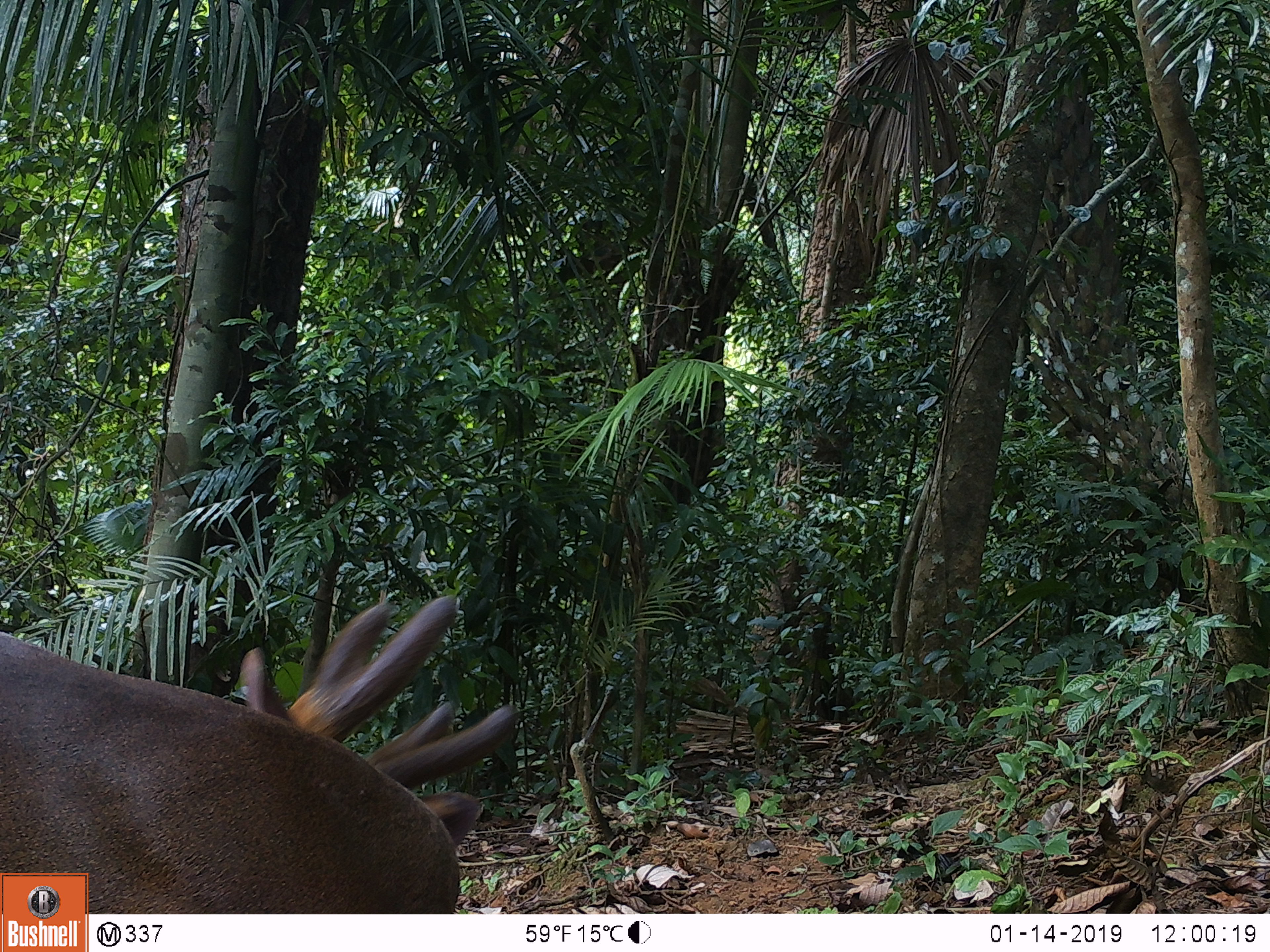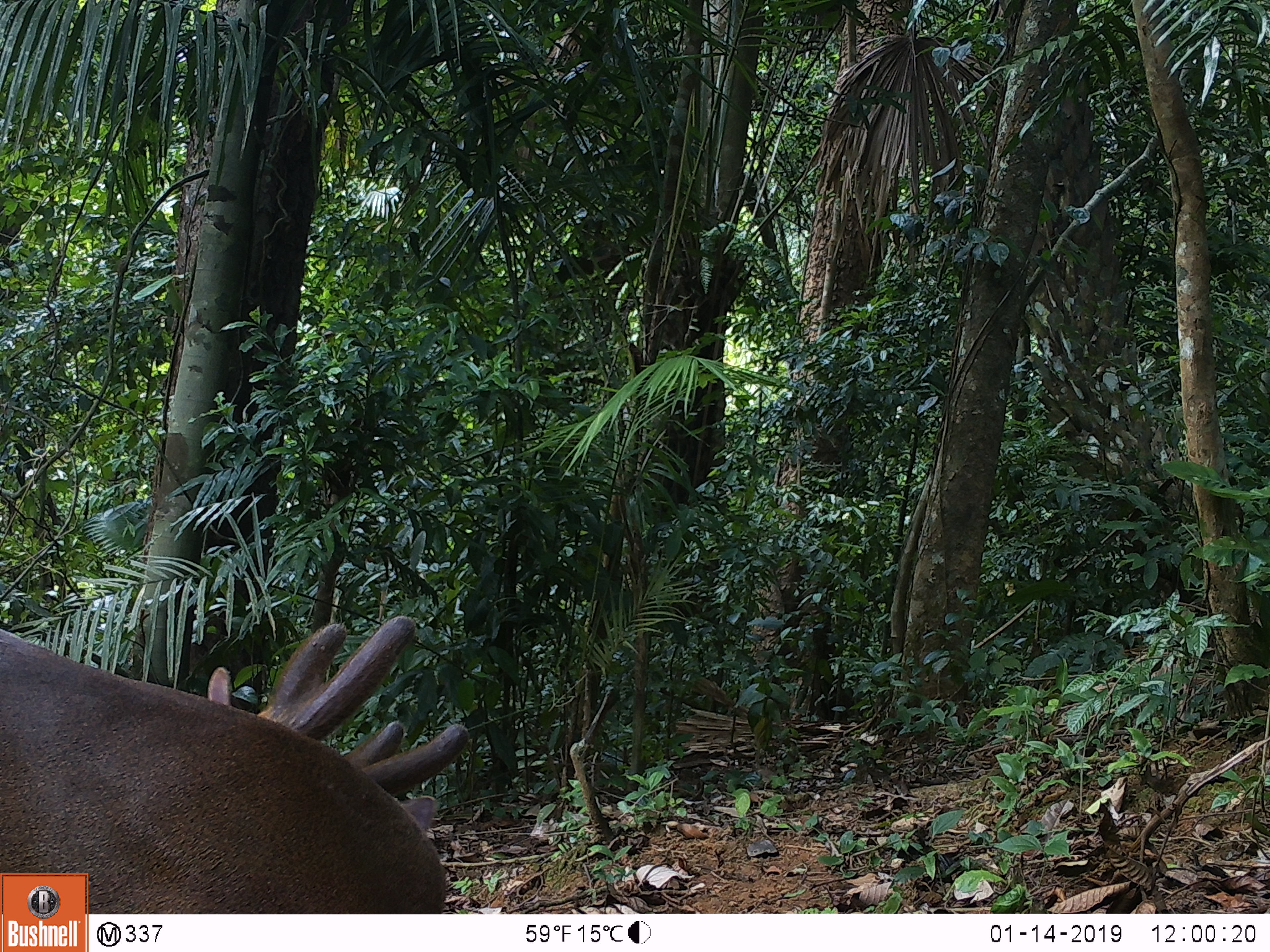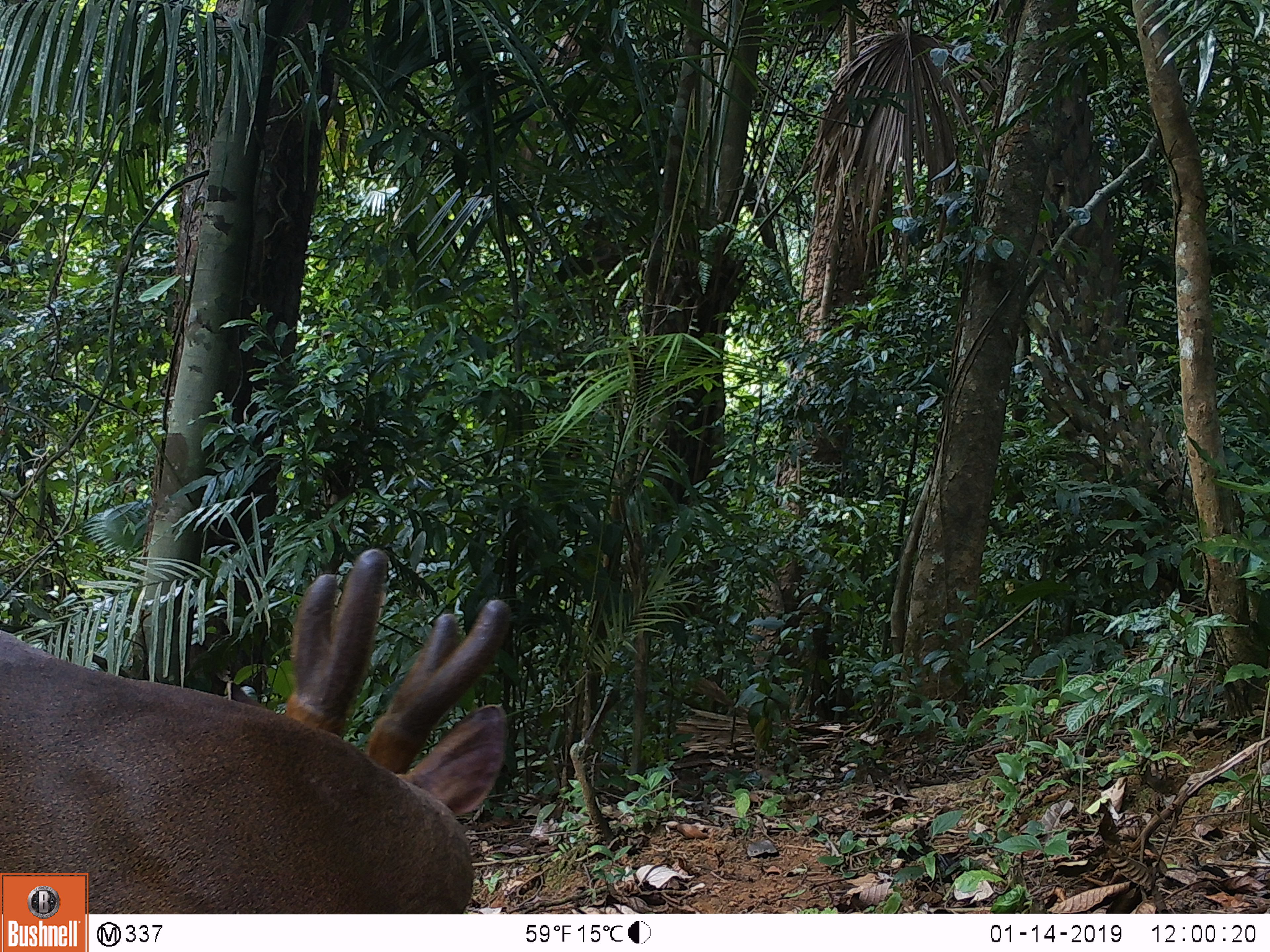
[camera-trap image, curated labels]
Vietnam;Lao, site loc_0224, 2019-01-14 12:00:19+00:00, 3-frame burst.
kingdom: Animalia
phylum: Chordata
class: Mammalia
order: Artiodactyla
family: Cervidae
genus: Muntiacus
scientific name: Muntiacus vuquangensis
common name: large-antlered muntjac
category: large antlered muntjac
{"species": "large antlered muntjac (large-antlered muntjac) (Muntiacus vuquangensis)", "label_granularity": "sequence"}